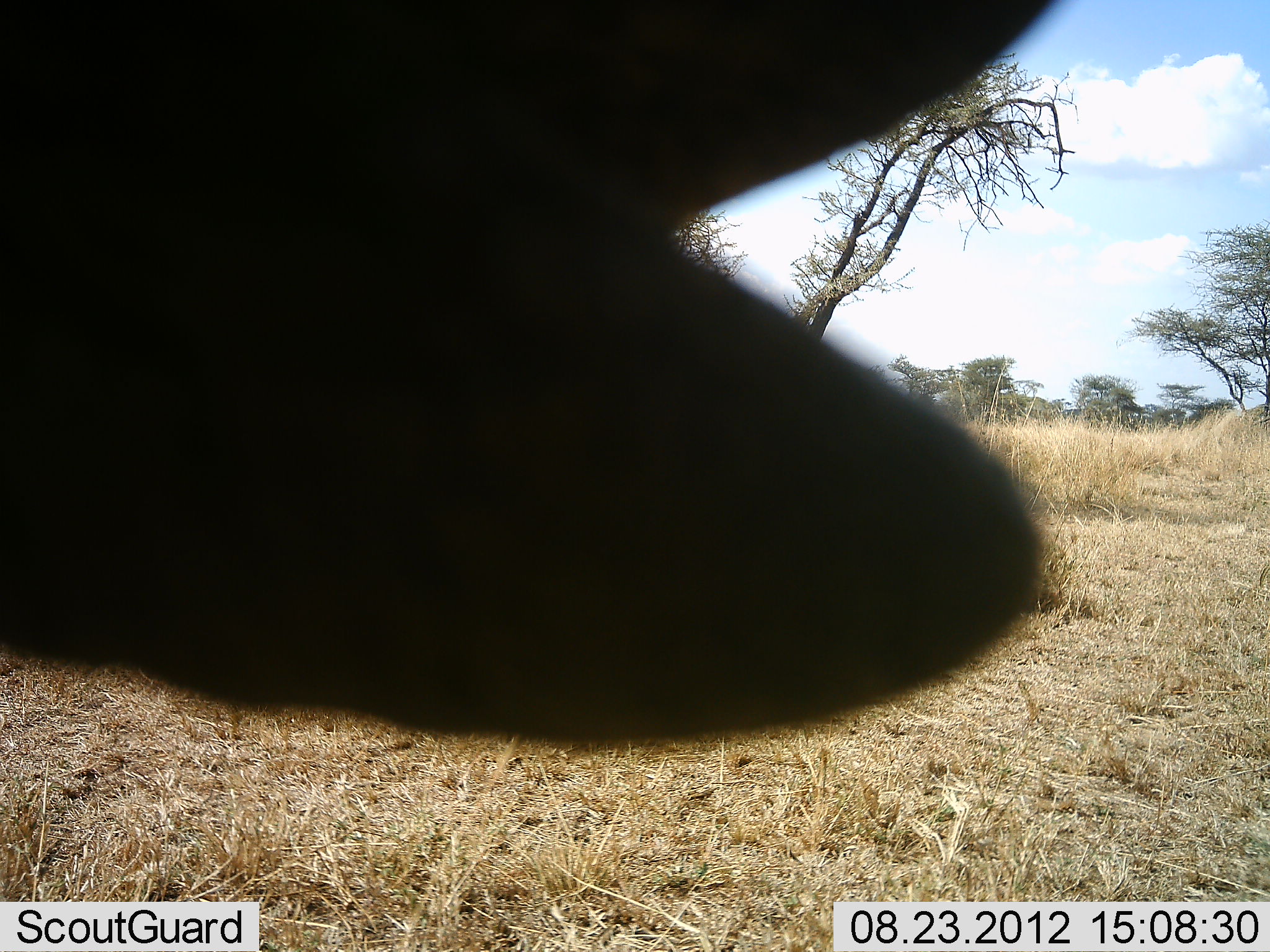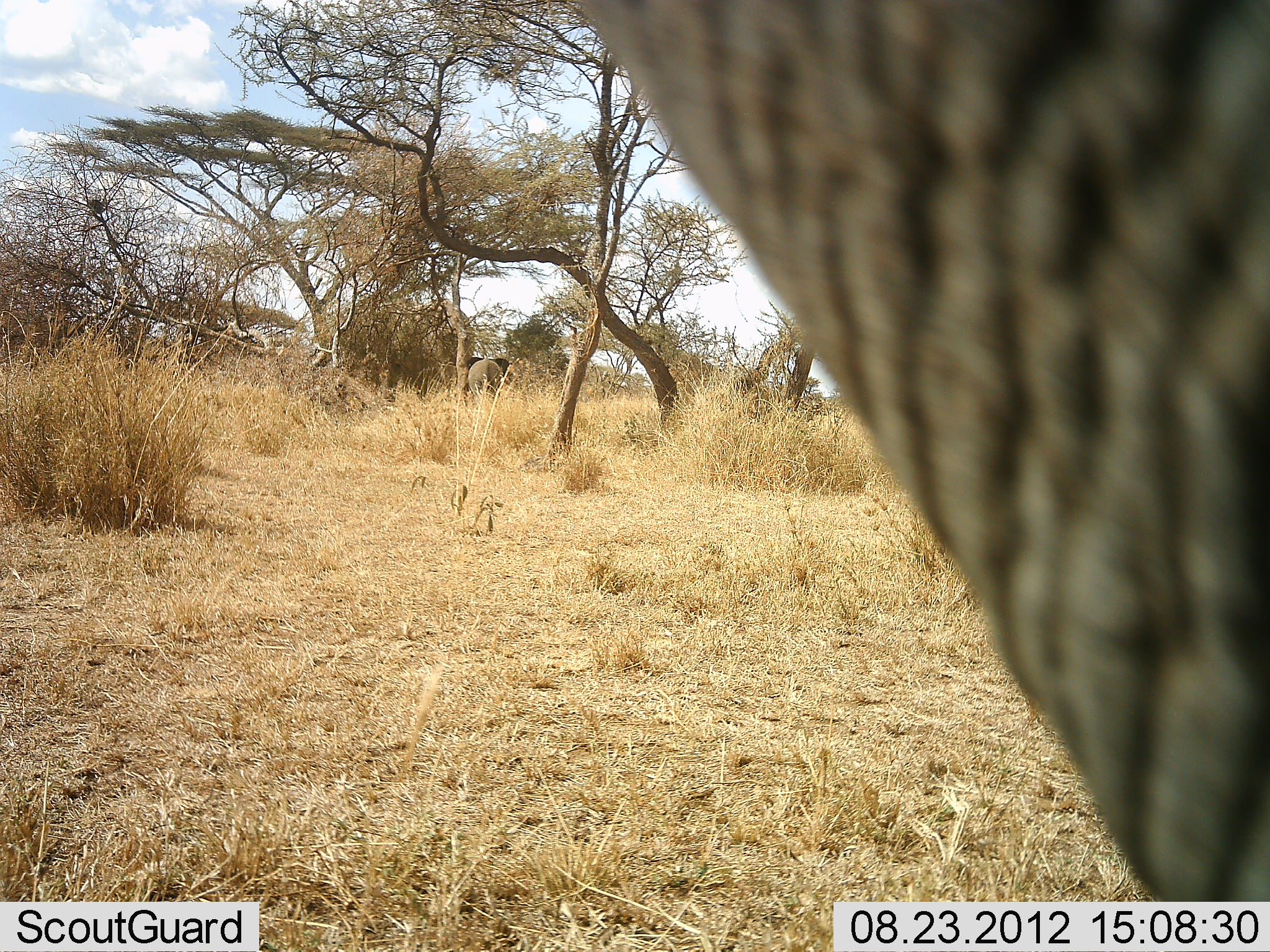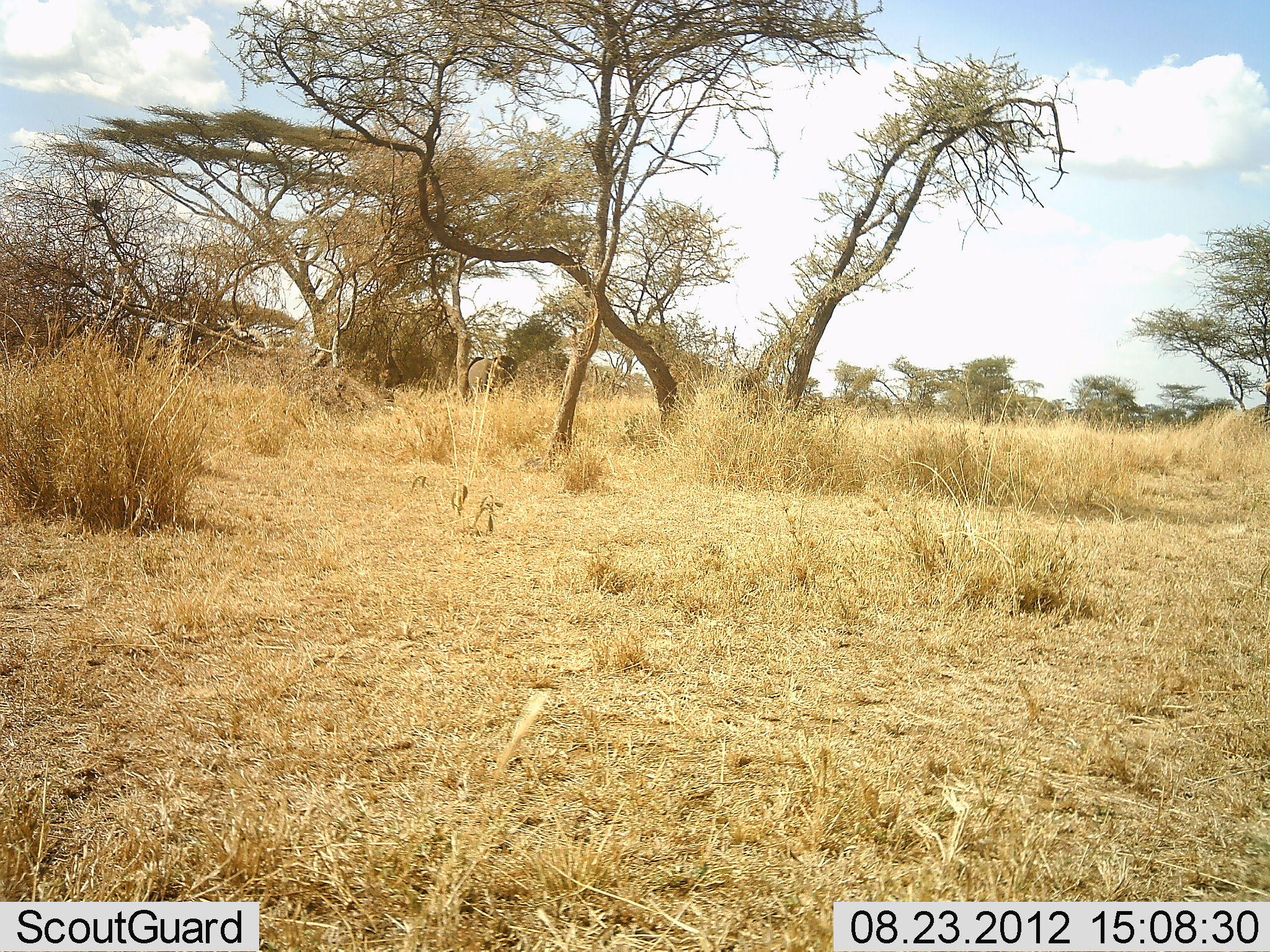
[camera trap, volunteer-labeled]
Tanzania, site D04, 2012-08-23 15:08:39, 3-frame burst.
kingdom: Animalia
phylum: Chordata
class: Mammalia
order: Proboscidea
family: Elephantidae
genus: Loxodonta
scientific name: Loxodonta africana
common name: african bush elephant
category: elephant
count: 2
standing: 80%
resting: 0%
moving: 50%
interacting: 0%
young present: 10%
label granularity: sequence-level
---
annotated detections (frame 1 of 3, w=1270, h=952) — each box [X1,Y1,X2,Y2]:
animal: [0,0,1054,748]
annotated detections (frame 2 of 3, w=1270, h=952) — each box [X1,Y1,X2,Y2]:
animal: [581,0,1270,902]; [468,357,509,394]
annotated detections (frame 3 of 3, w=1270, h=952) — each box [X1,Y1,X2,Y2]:
animal: [465,355,518,400]